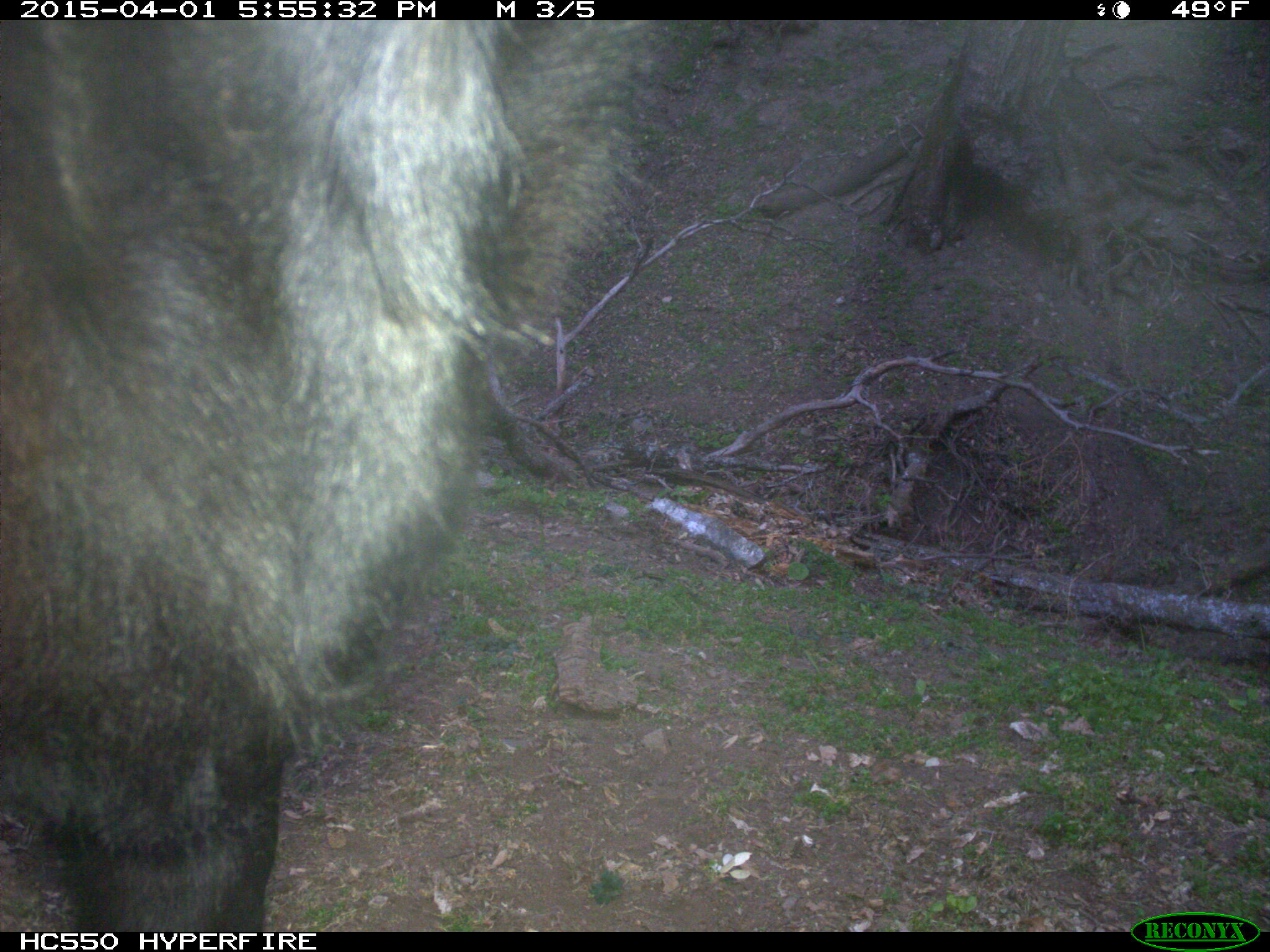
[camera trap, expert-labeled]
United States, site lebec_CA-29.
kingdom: Animalia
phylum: Chordata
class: Mammalia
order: Artiodactyla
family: Bovidae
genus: Bos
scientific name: Bos taurus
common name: domestic cow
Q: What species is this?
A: Bos taurus (domestic cow).